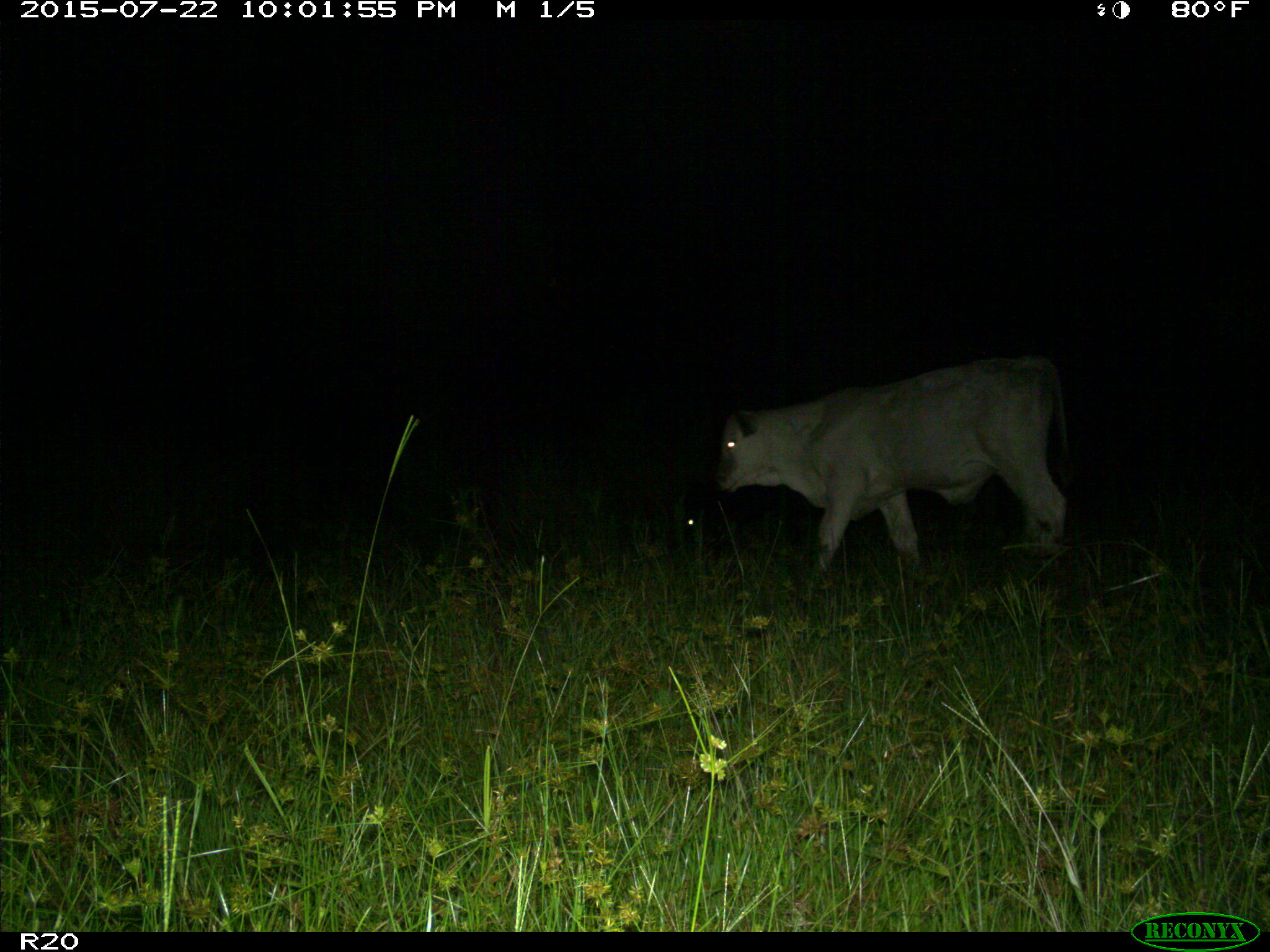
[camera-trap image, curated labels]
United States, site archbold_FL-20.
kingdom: Animalia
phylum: Chordata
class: Mammalia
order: Artiodactyla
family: Bovidae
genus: Bos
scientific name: Bos taurus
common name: domestic cow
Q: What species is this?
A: Bos taurus (domestic cow).